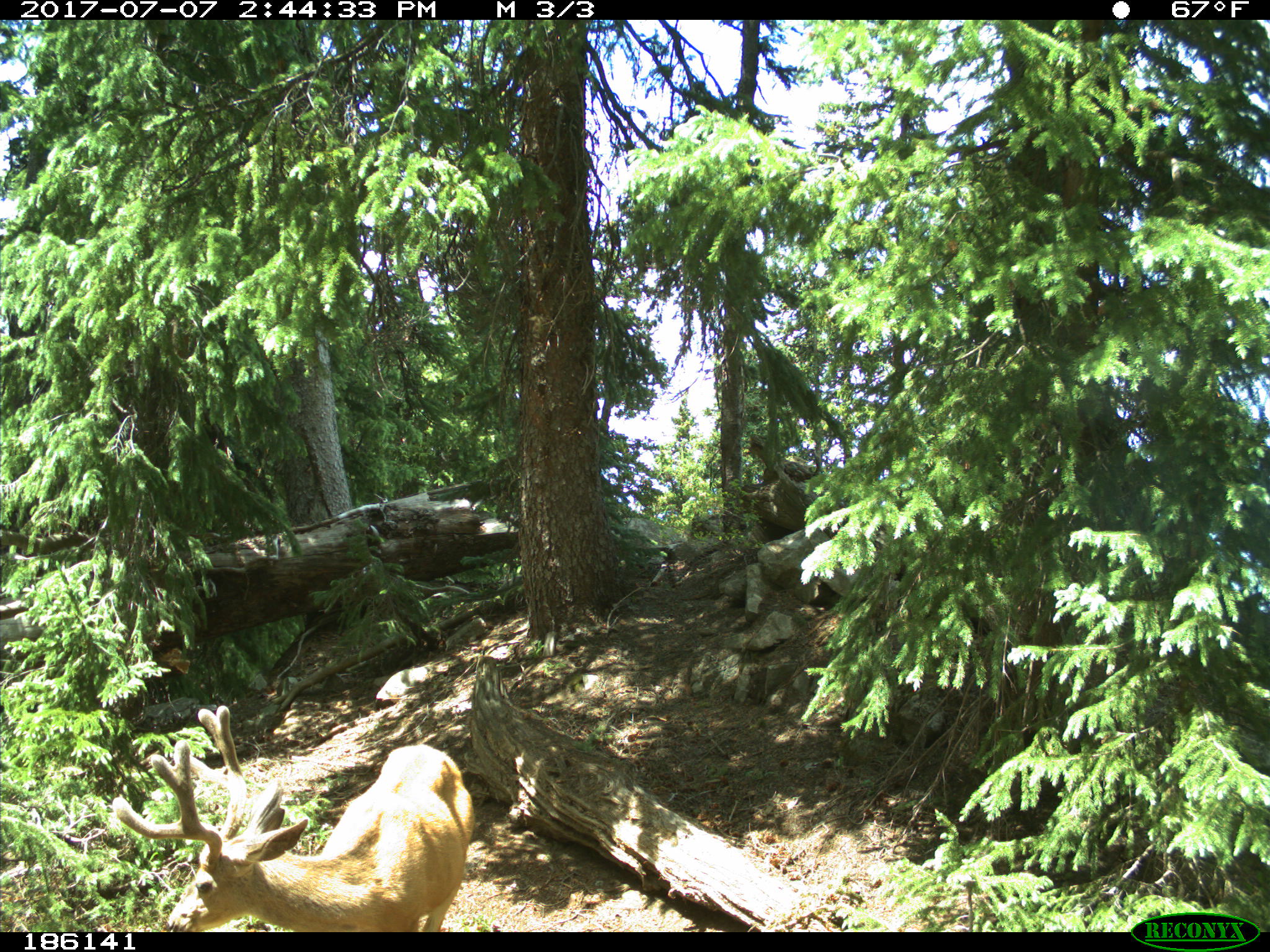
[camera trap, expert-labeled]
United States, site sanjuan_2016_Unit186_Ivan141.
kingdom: Animalia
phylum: Chordata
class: Mammalia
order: Artiodactyla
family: Cervidae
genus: Odocoileus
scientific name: Odocoileus hemionus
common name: mule deer